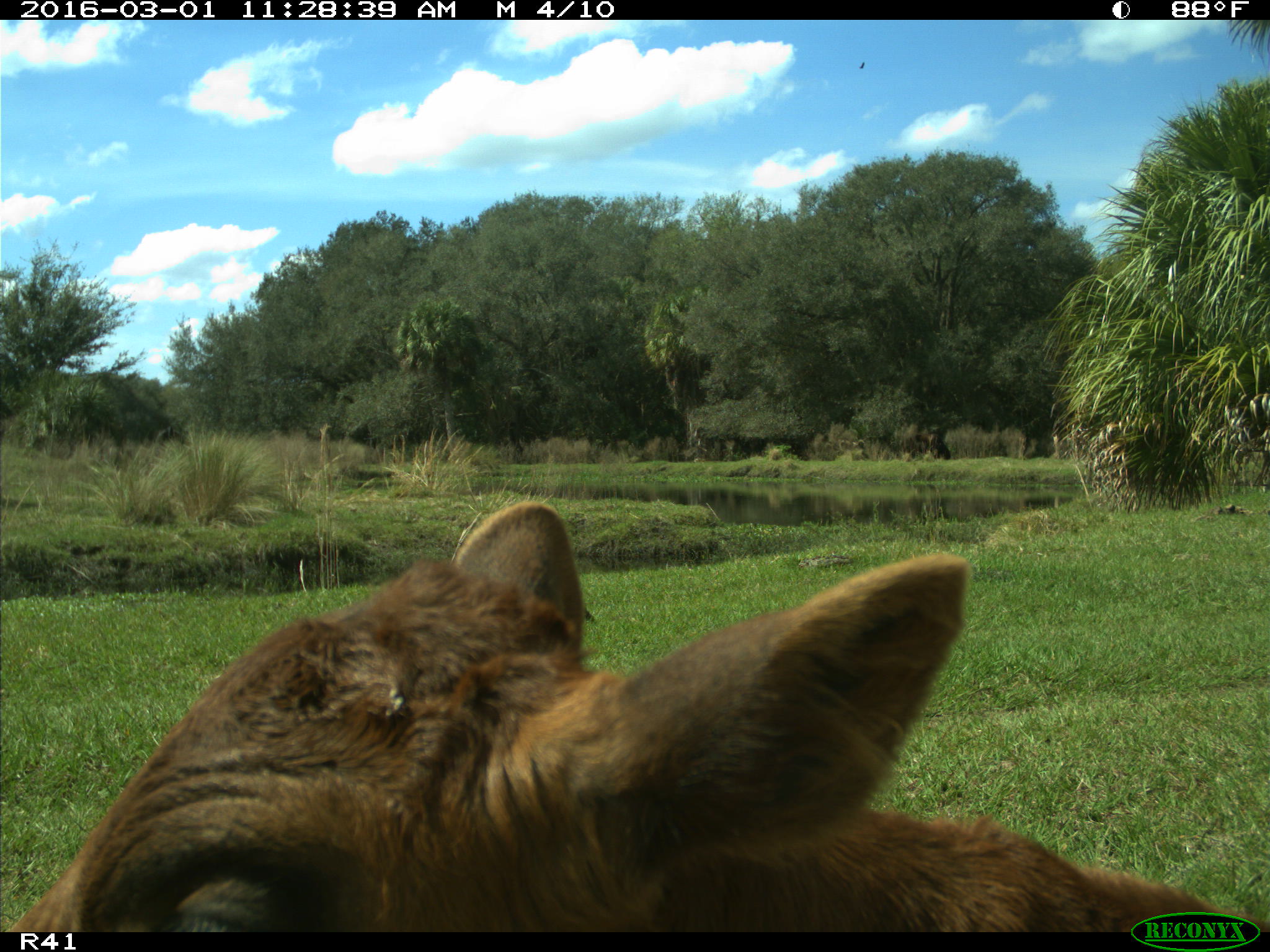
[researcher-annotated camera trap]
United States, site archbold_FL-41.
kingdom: Animalia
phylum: Chordata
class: Mammalia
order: Artiodactyla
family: Bovidae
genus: Bos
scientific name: Bos taurus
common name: domestic cow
Bos taurus (domestic cow).